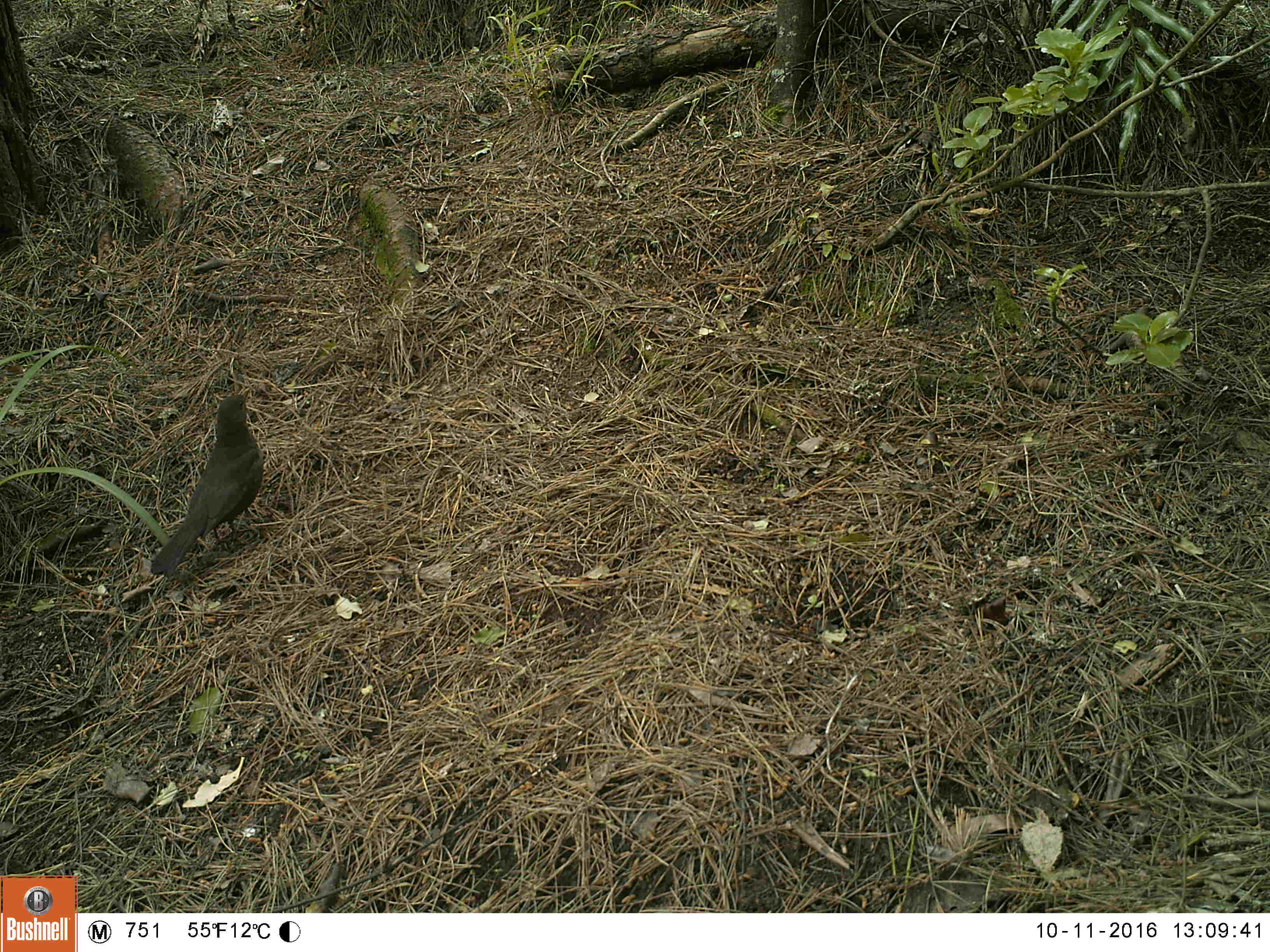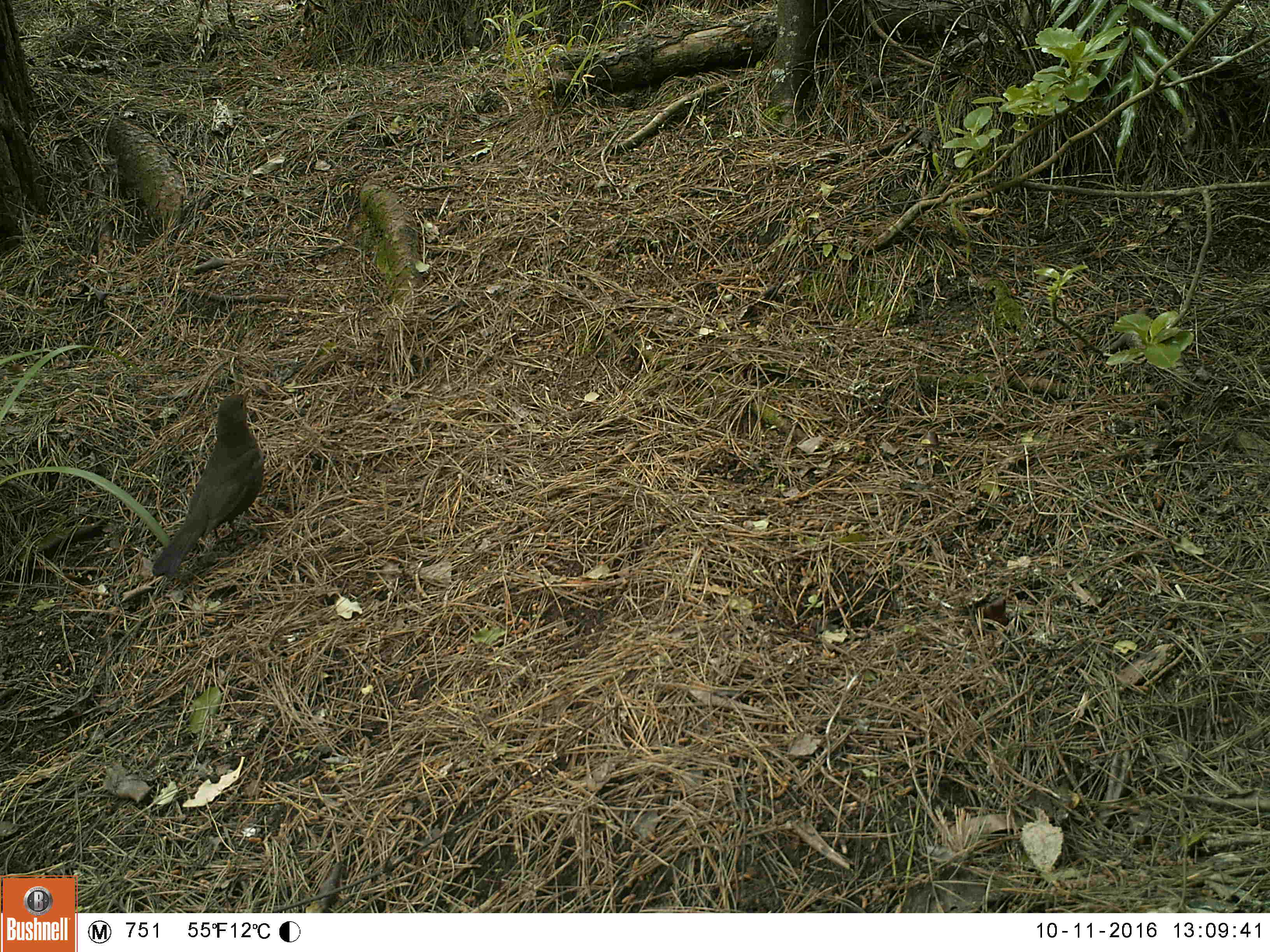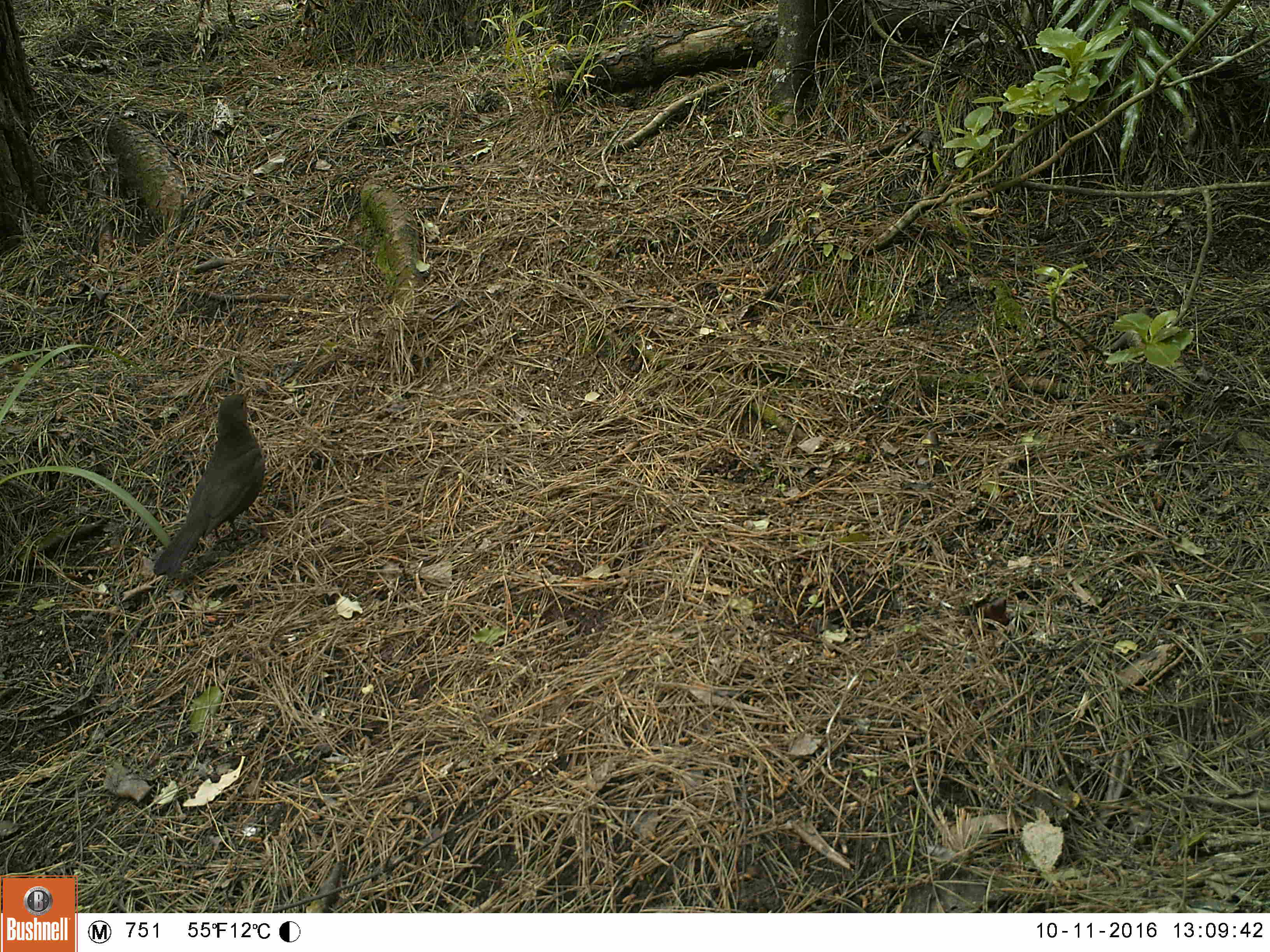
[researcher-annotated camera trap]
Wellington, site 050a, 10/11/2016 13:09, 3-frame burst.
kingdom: Animalia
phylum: Chordata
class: Aves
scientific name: Aves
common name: bird